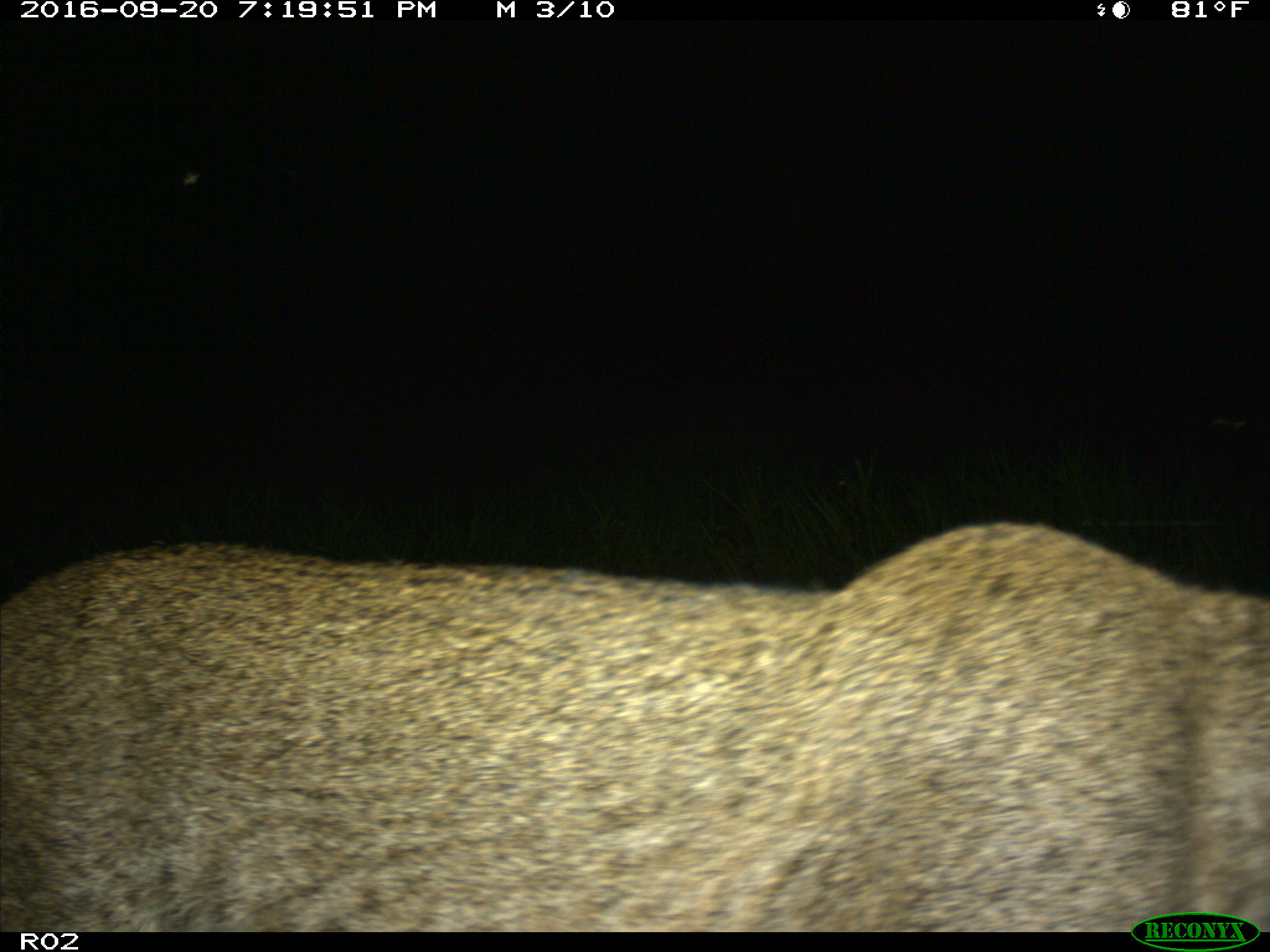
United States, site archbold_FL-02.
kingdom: Animalia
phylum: Chordata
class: Mammalia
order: Carnivora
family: Felidae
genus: Lynx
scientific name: Lynx rufus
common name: bobcat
Lynx rufus (bobcat).